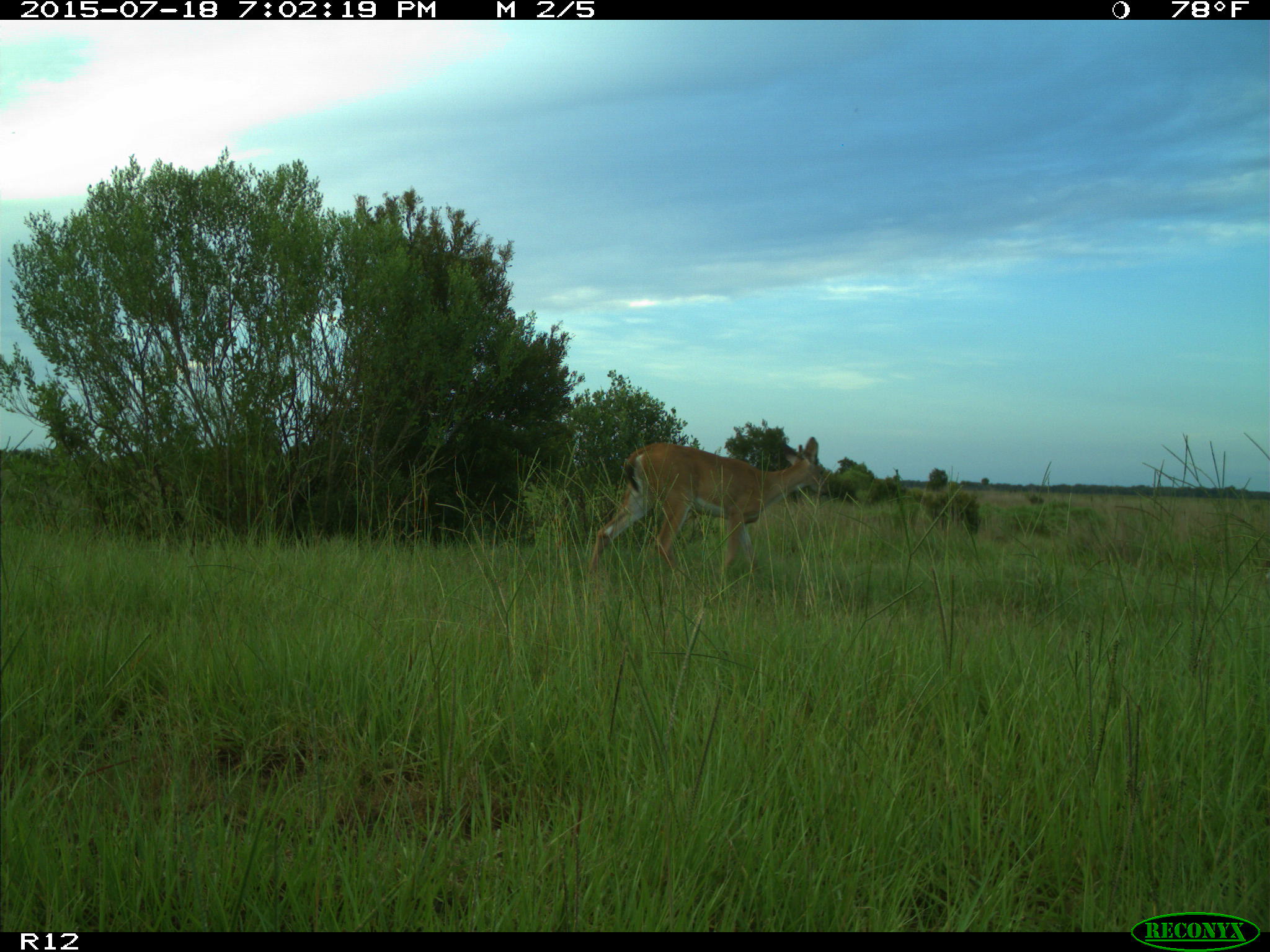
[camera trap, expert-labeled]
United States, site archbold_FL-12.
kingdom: Animalia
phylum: Chordata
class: Mammalia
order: Artiodactyla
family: Cervidae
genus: Odocoileus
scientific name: Odocoileus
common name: deer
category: unidentified deer